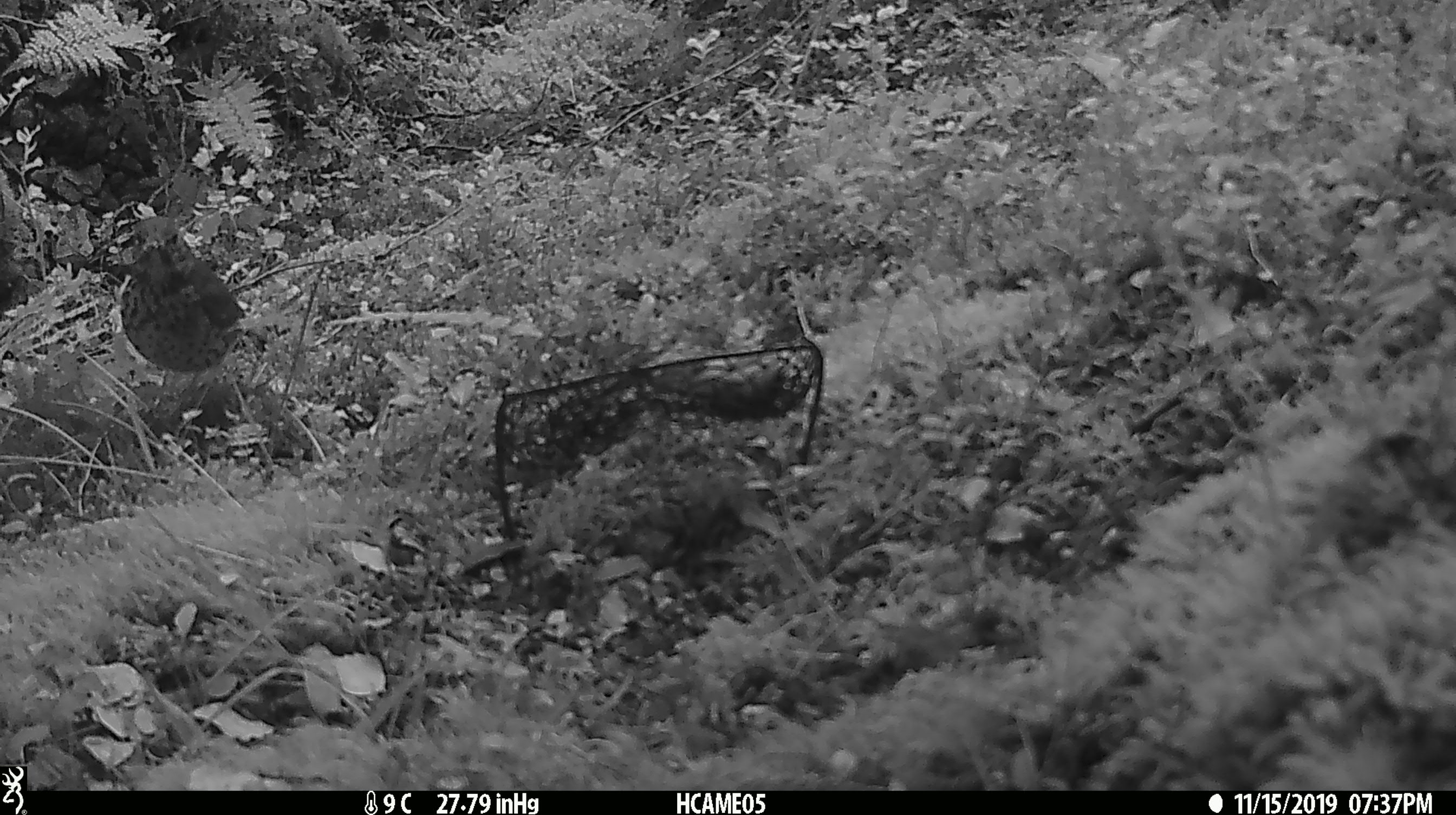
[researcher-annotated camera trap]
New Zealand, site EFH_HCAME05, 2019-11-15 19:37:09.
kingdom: Animalia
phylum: Chordata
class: Aves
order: Passeriformes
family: Turdidae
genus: Turdus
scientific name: Turdus philomelos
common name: song thrush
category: thrush